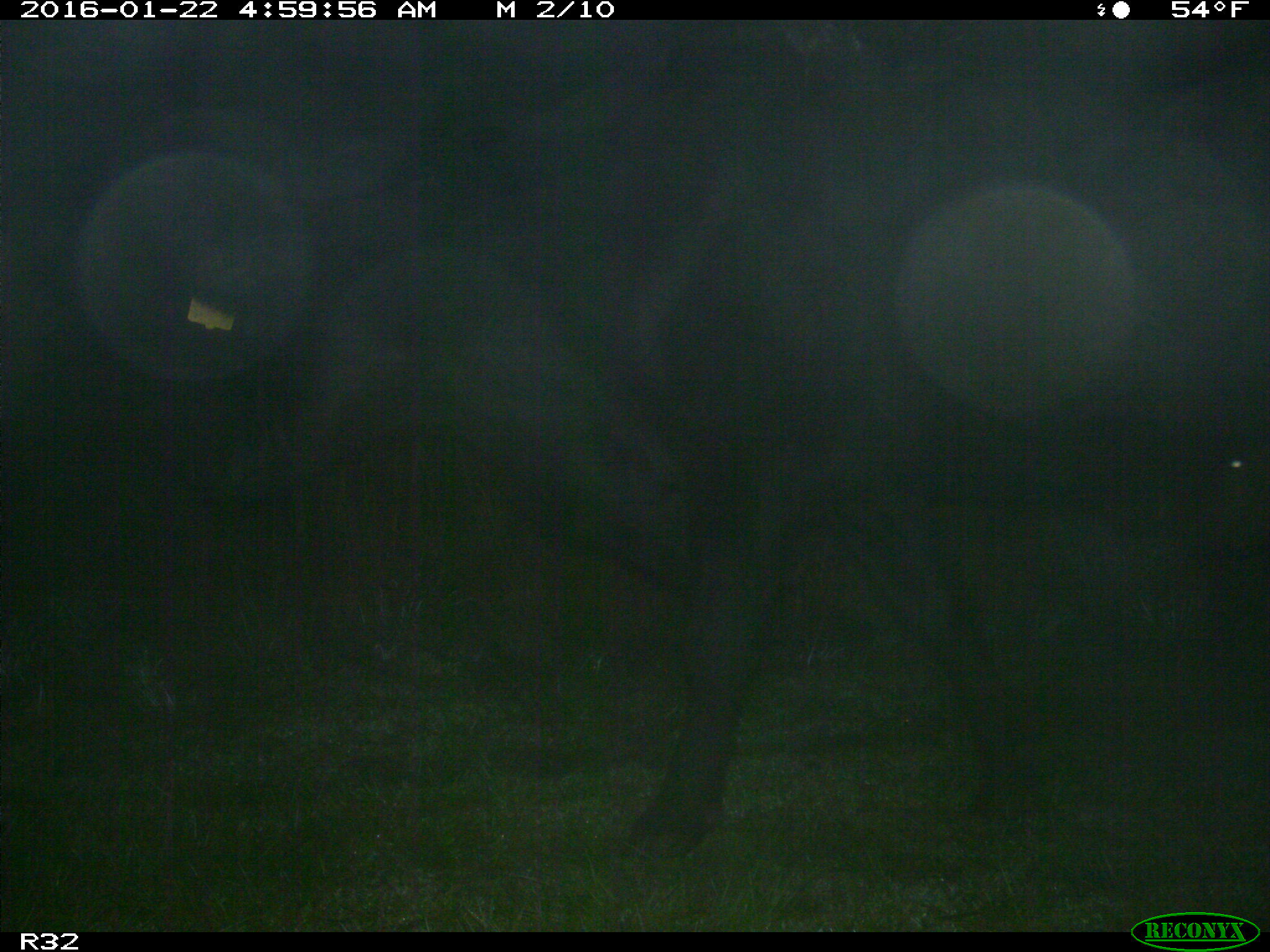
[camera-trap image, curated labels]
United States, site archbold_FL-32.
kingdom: Animalia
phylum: Chordata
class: Mammalia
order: Artiodactyla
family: Bovidae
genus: Bos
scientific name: Bos taurus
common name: domestic cow